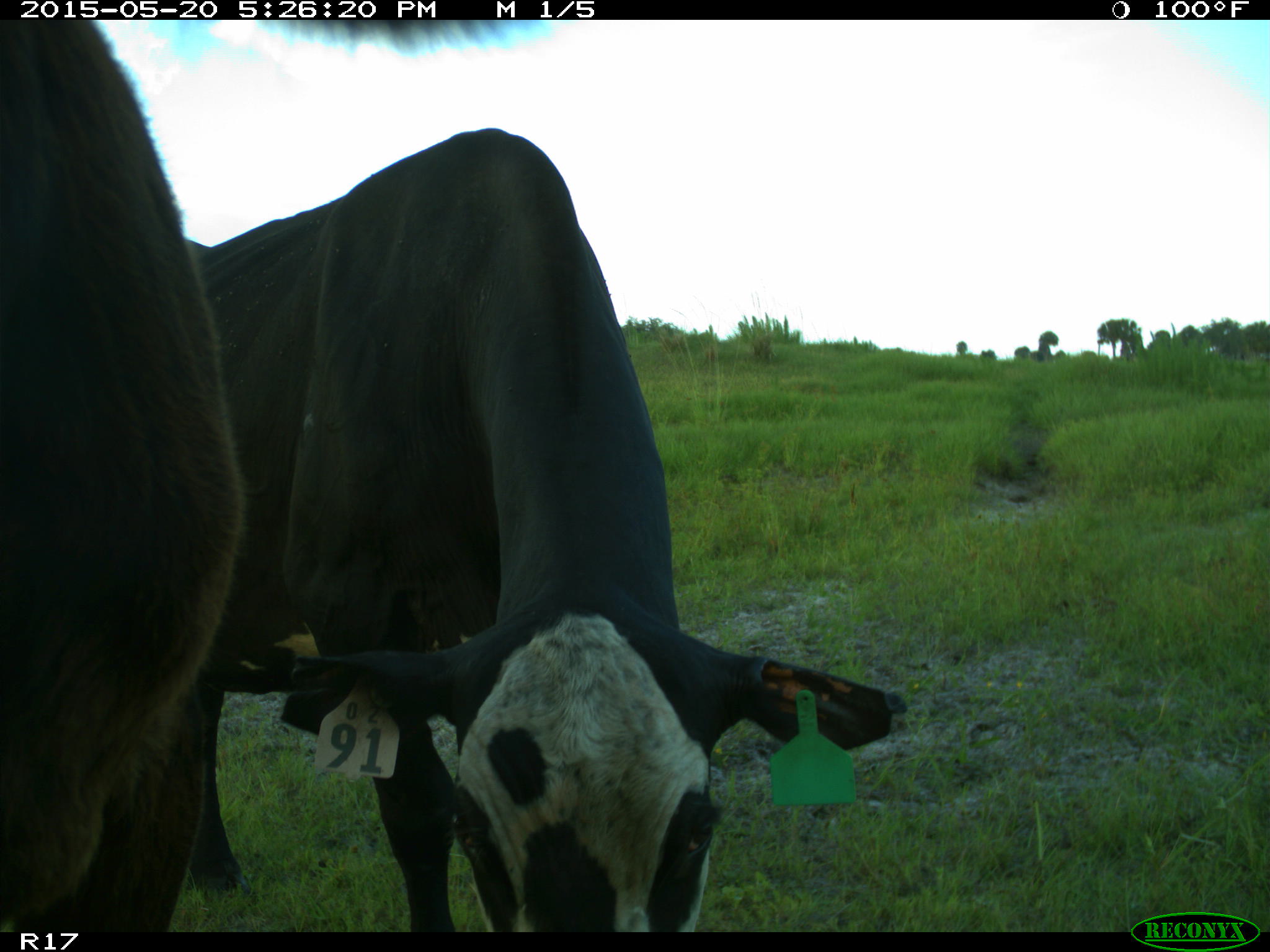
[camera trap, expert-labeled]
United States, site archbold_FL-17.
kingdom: Animalia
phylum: Chordata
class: Mammalia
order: Artiodactyla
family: Bovidae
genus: Bos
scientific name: Bos taurus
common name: domestic cow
Bos taurus (domestic cow).